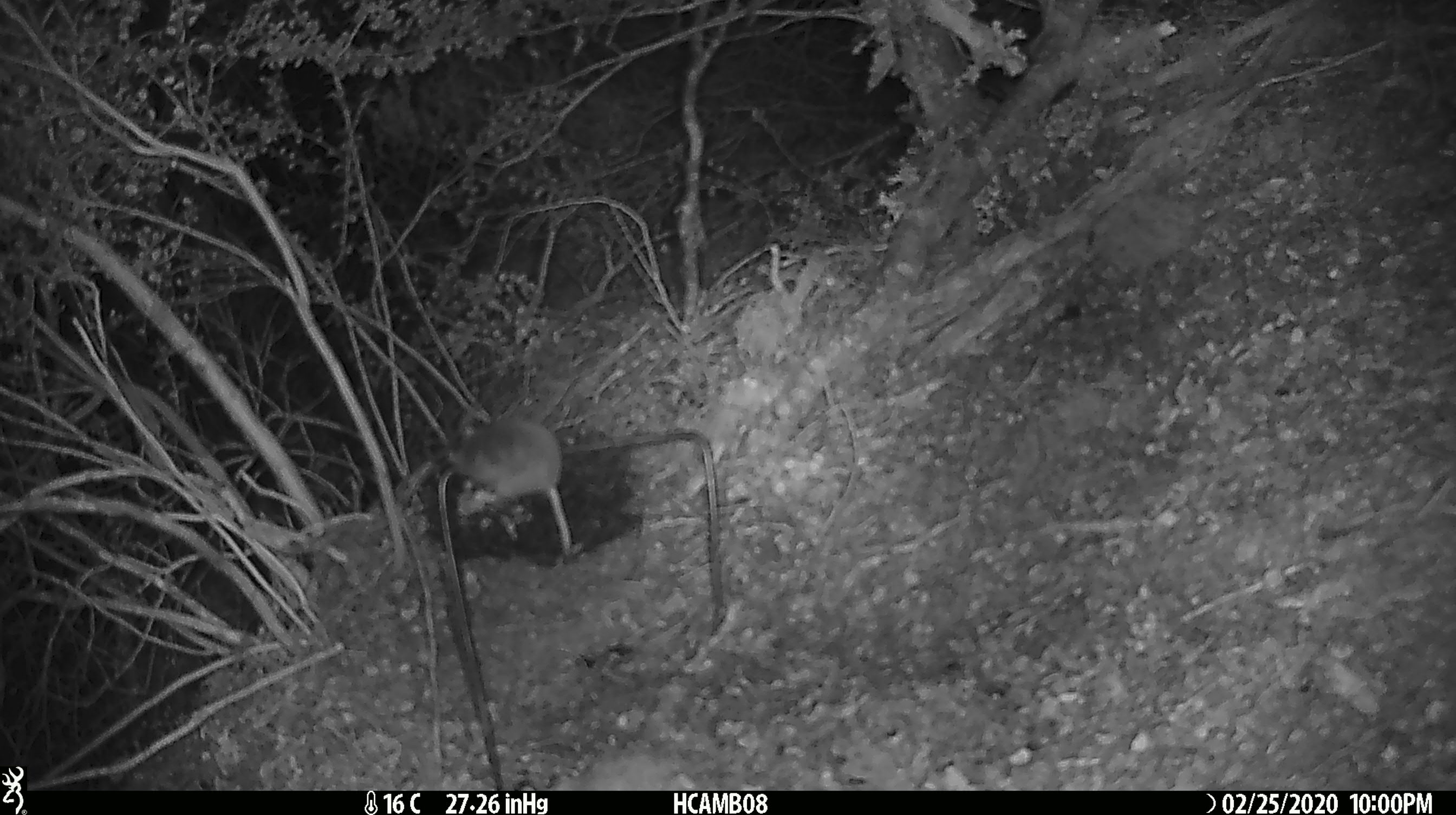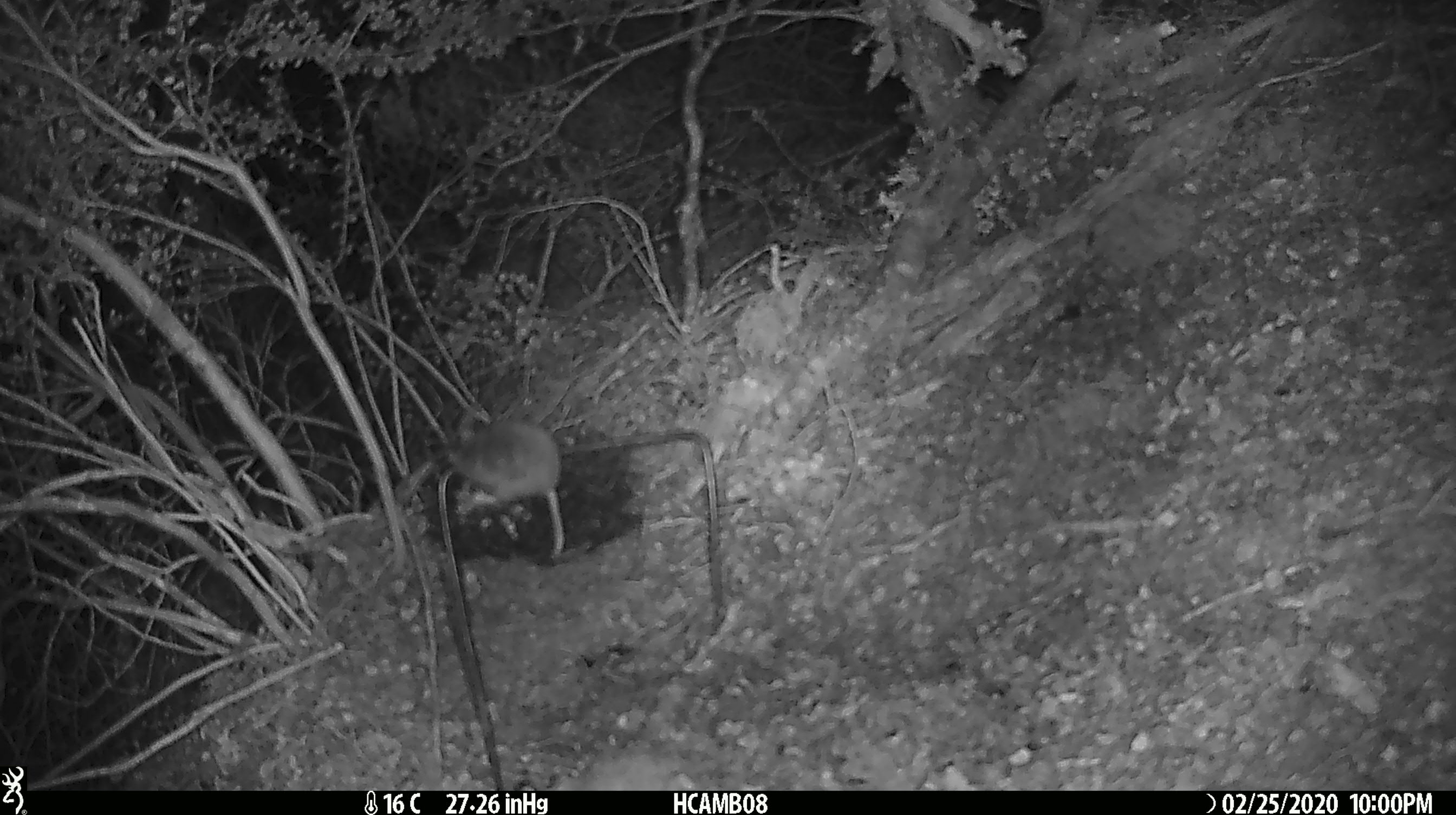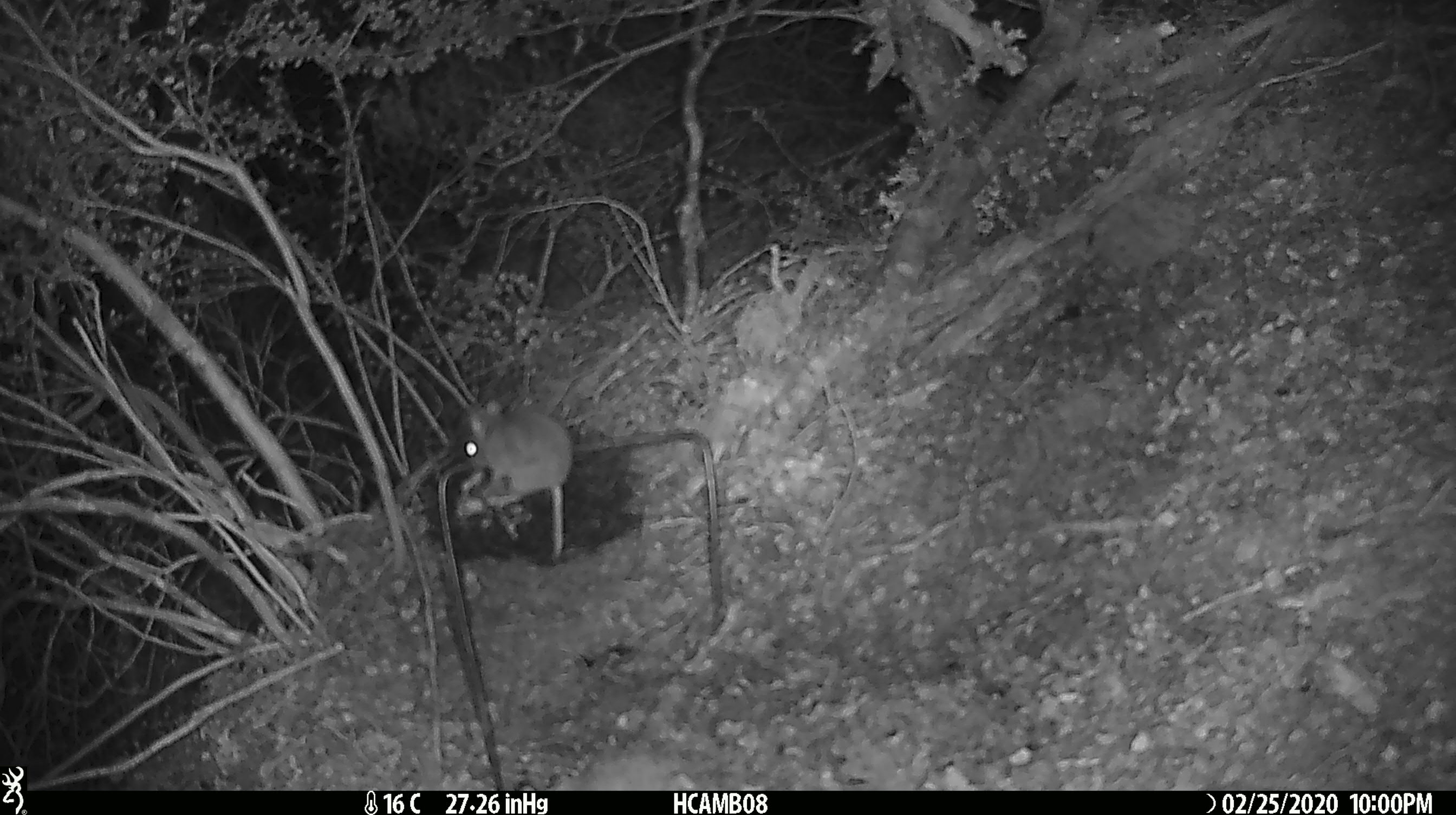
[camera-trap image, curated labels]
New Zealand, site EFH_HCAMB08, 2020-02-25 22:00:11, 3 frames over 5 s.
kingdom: Animalia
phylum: Chordata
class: Mammalia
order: Rodentia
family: Muridae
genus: Mus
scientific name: Mus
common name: mouse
Mouse (Mus).